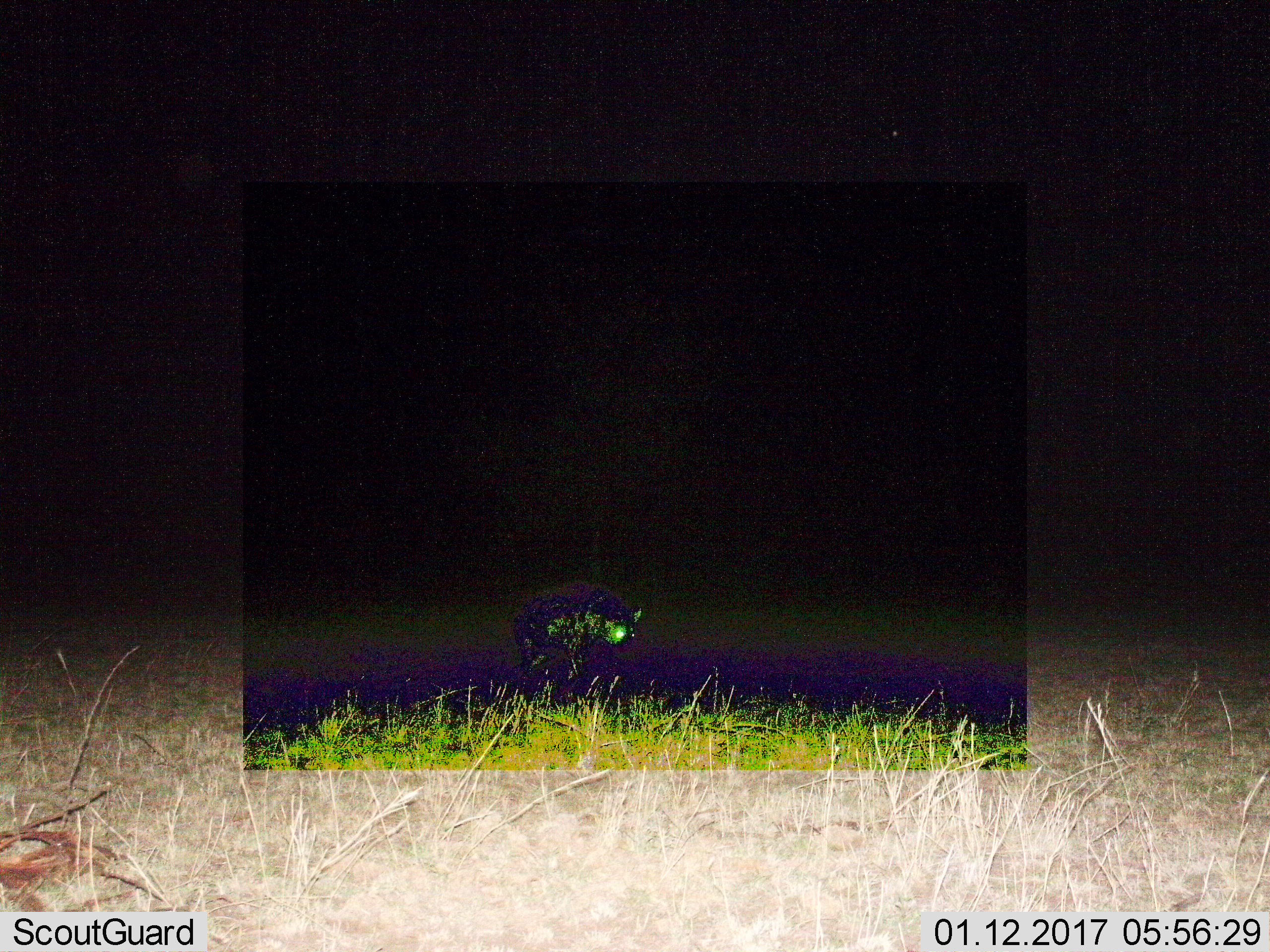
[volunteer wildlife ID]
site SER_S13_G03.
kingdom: Animalia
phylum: Chordata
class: Mammalia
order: Carnivora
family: Hyaenidae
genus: Crocuta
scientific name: Crocuta crocuta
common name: spotted hyena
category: hyenaspotted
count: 1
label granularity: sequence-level